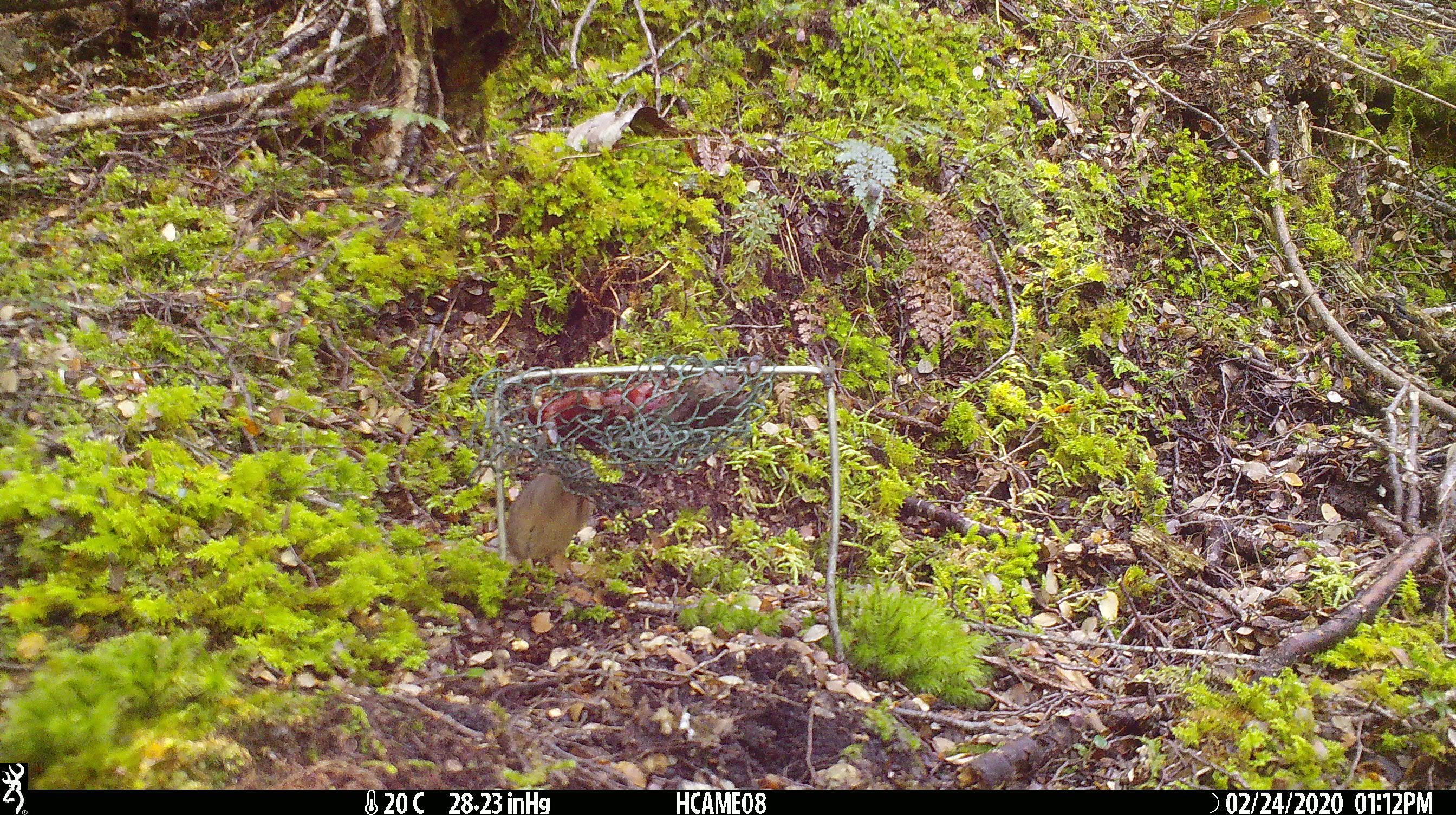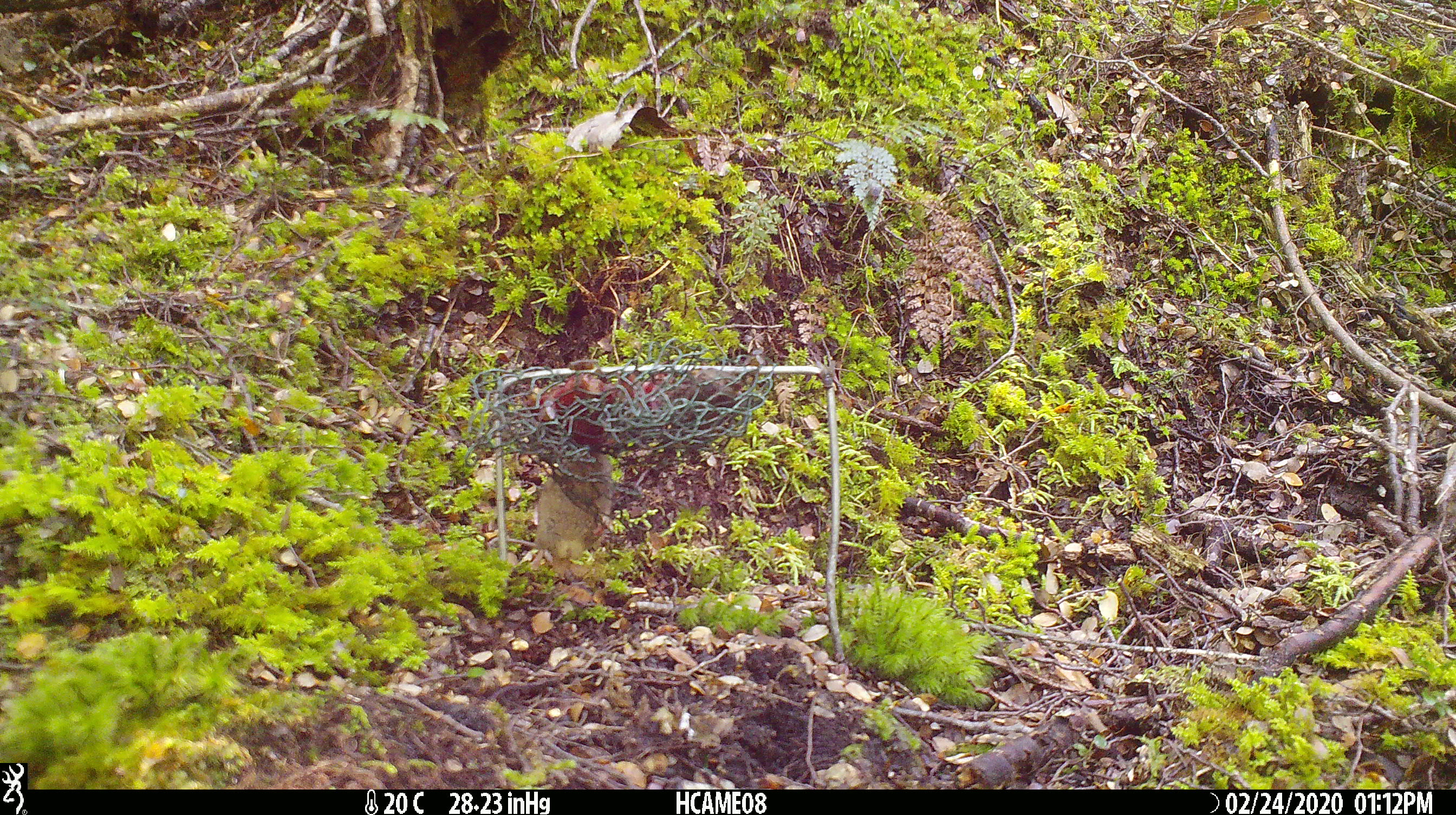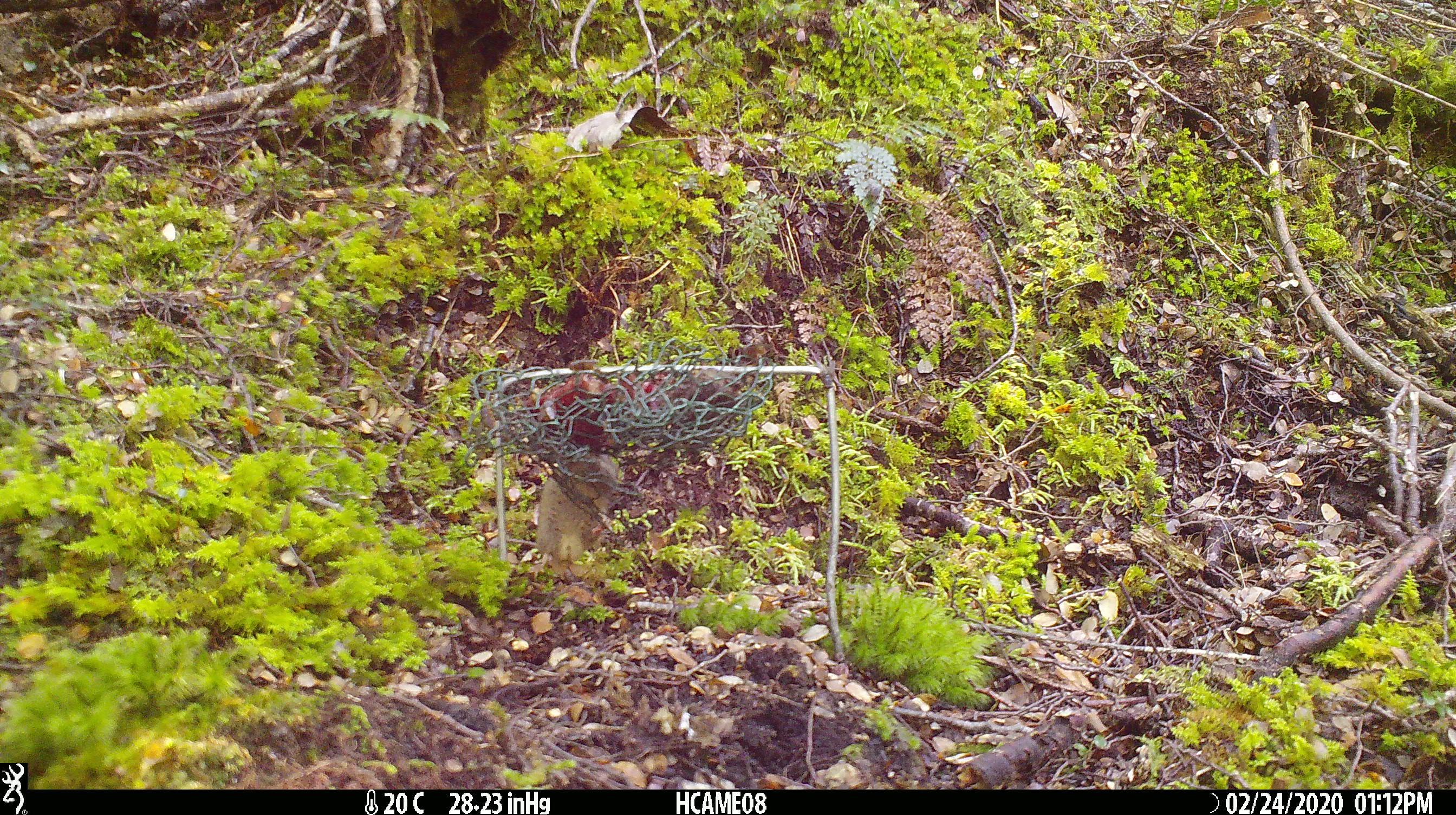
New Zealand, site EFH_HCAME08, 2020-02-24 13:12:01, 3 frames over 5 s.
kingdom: Animalia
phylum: Chordata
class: Mammalia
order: Rodentia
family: Muridae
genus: Mus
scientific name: Mus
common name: mouse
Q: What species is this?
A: Mouse (Mus).